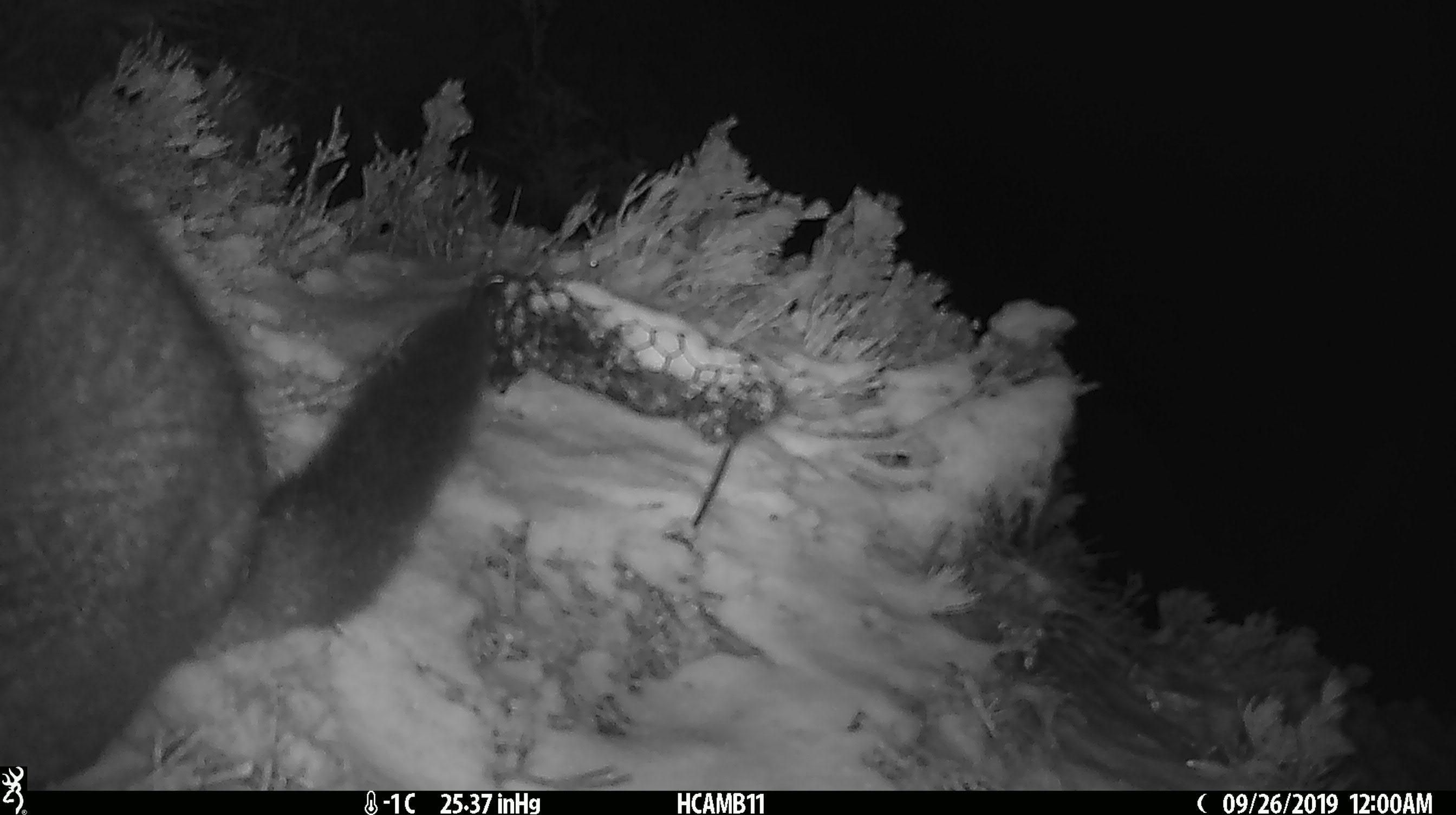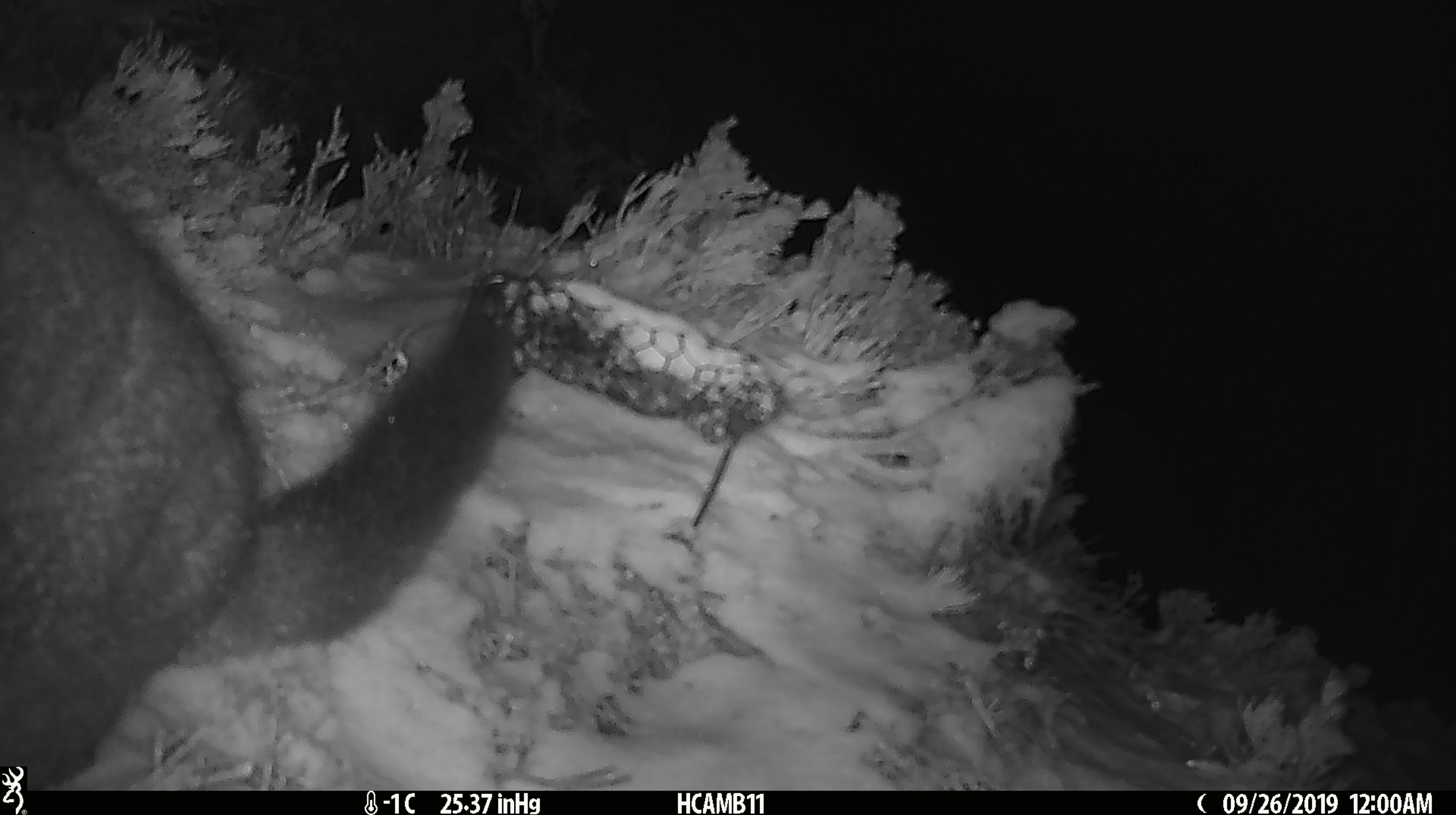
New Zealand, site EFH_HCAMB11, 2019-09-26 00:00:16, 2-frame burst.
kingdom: Animalia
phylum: Chordata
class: Mammalia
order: Diprotodontia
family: Phalangeridae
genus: Trichosurus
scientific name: Trichosurus vulpecula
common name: common brushtail possum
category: possum